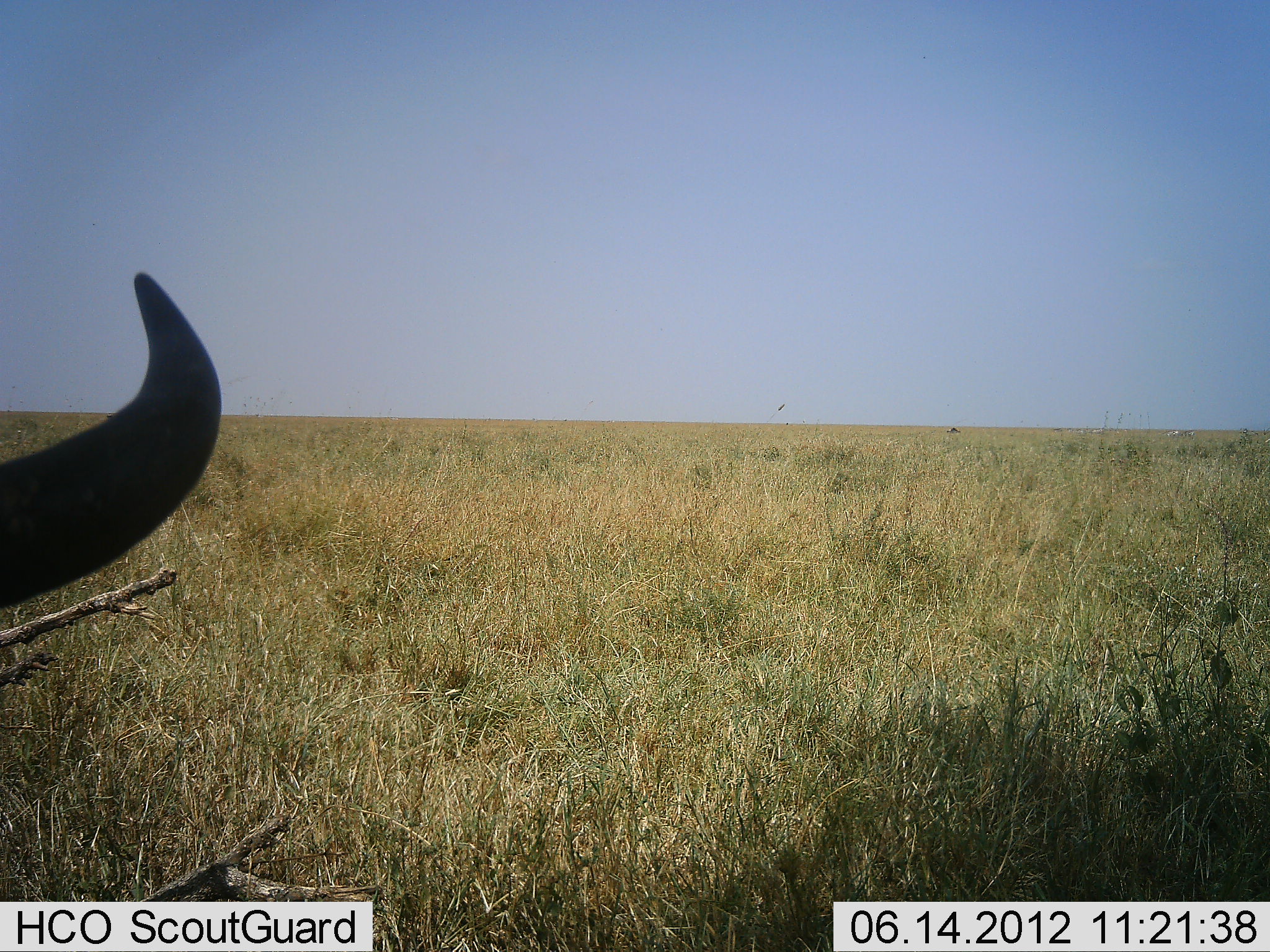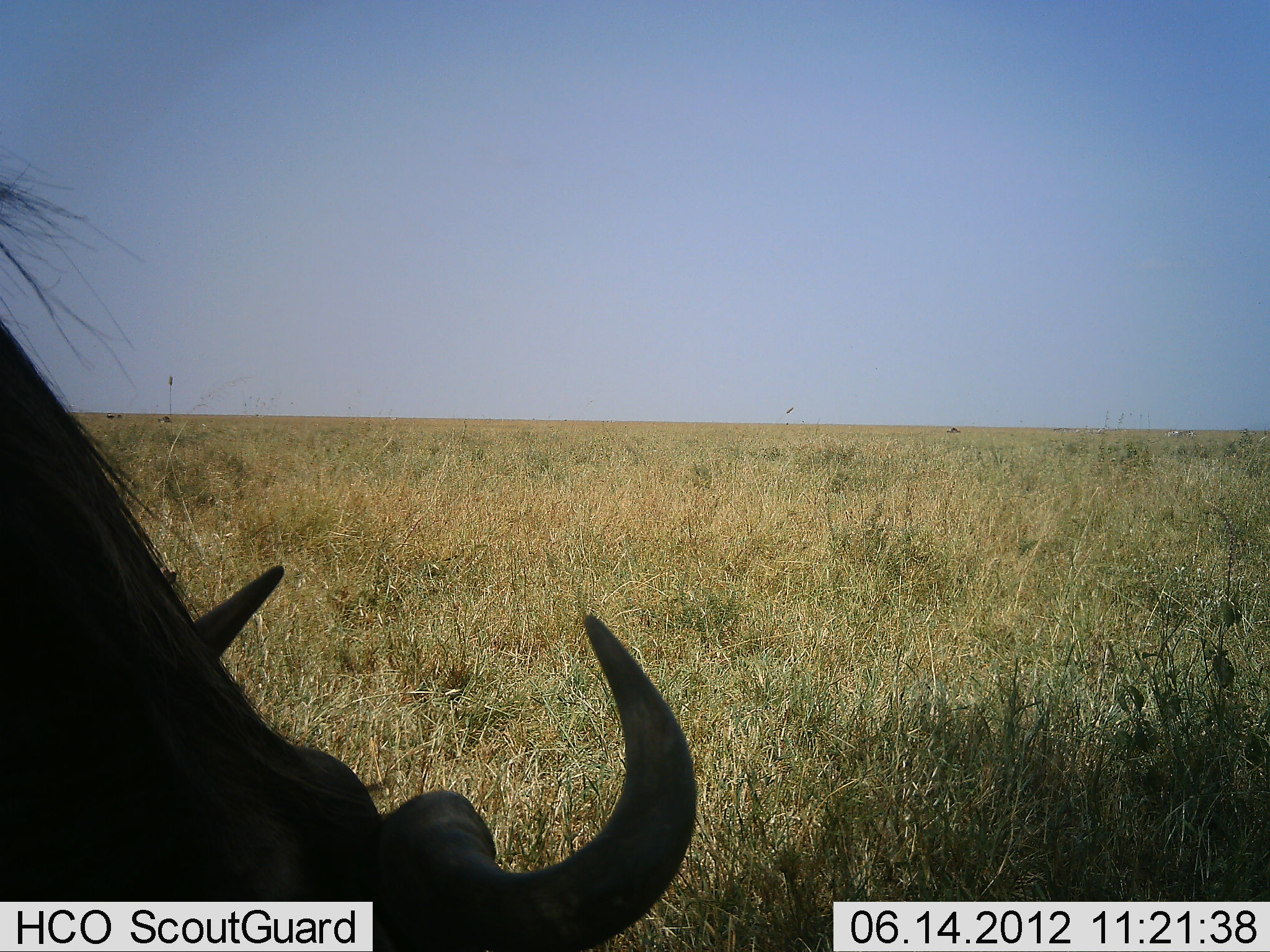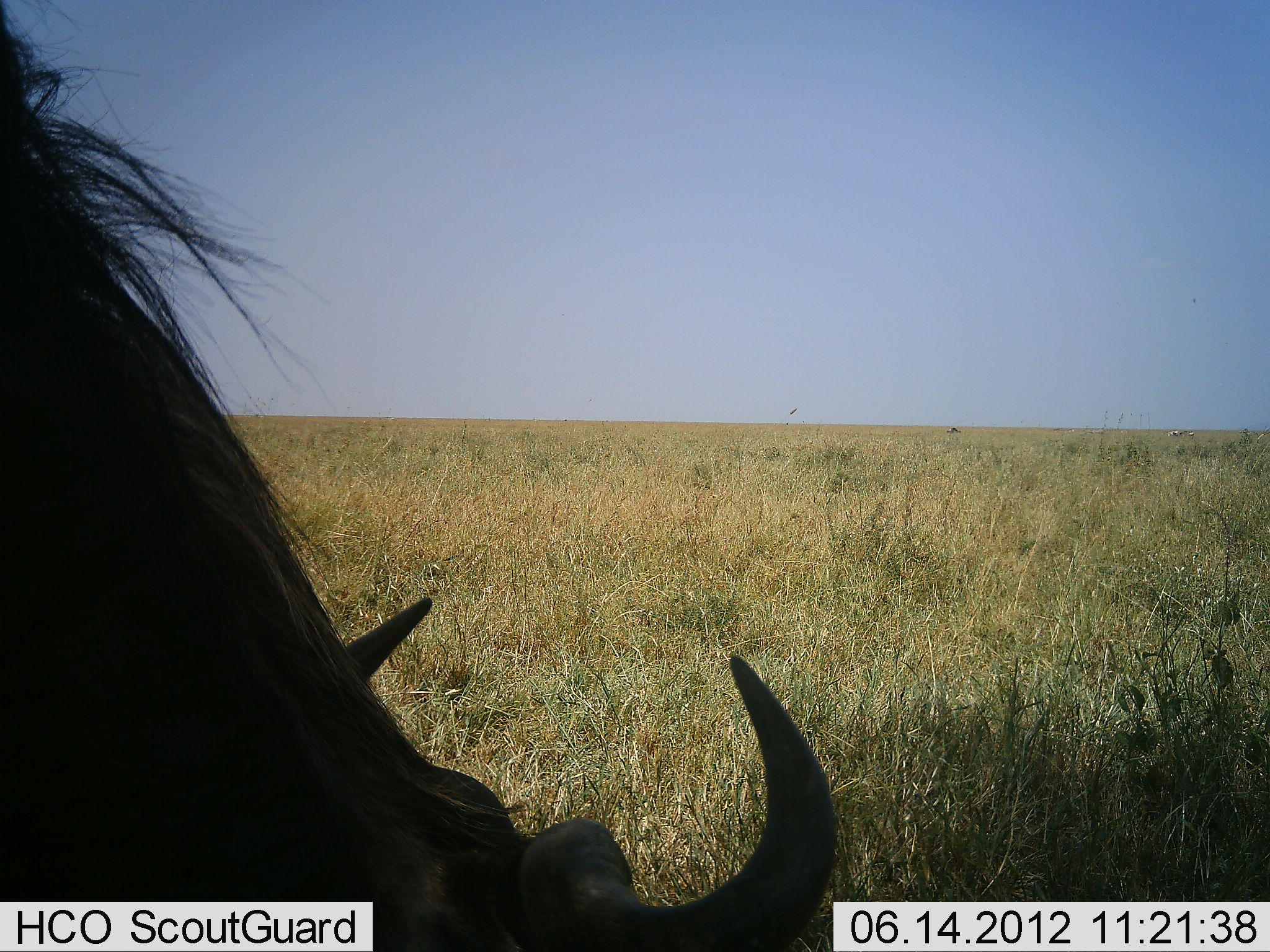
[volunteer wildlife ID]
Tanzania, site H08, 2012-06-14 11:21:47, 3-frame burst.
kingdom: Animalia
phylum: Chordata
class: Mammalia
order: Artiodactyla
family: Bovidae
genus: Connochaetes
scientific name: Connochaetes taurinus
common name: blue wildebeest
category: wildebeest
Wildebeest (blue wildebeest) (Connochaetes taurinus), count 1. Behavior (volunteer vote fractions): standing 20%, resting 0%, moving 0%, interacting 0%. Young present (vote fraction): 0%. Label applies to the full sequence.